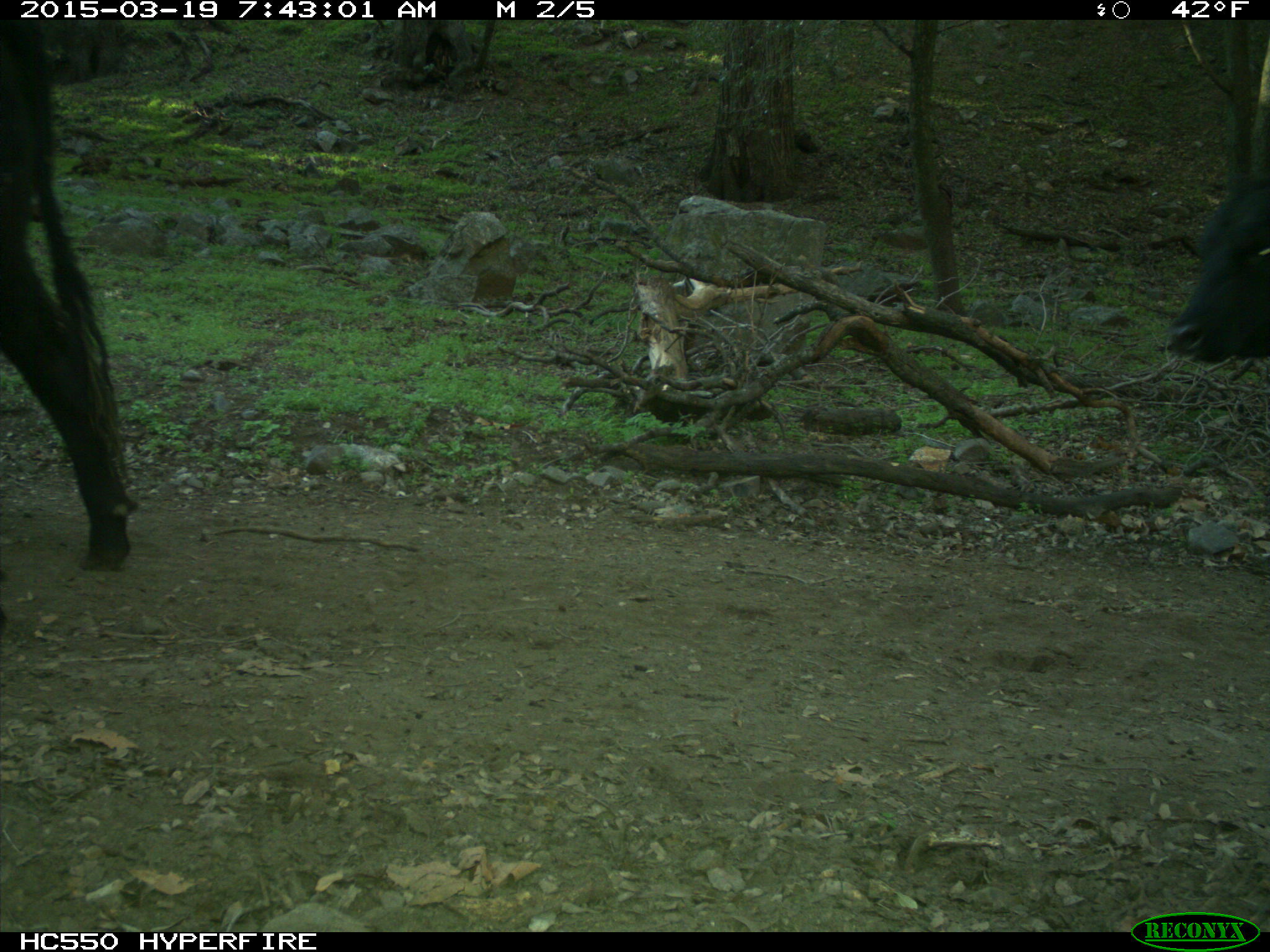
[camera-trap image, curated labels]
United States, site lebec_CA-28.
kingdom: Animalia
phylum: Chordata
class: Mammalia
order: Artiodactyla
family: Bovidae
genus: Bos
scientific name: Bos taurus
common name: domestic cow